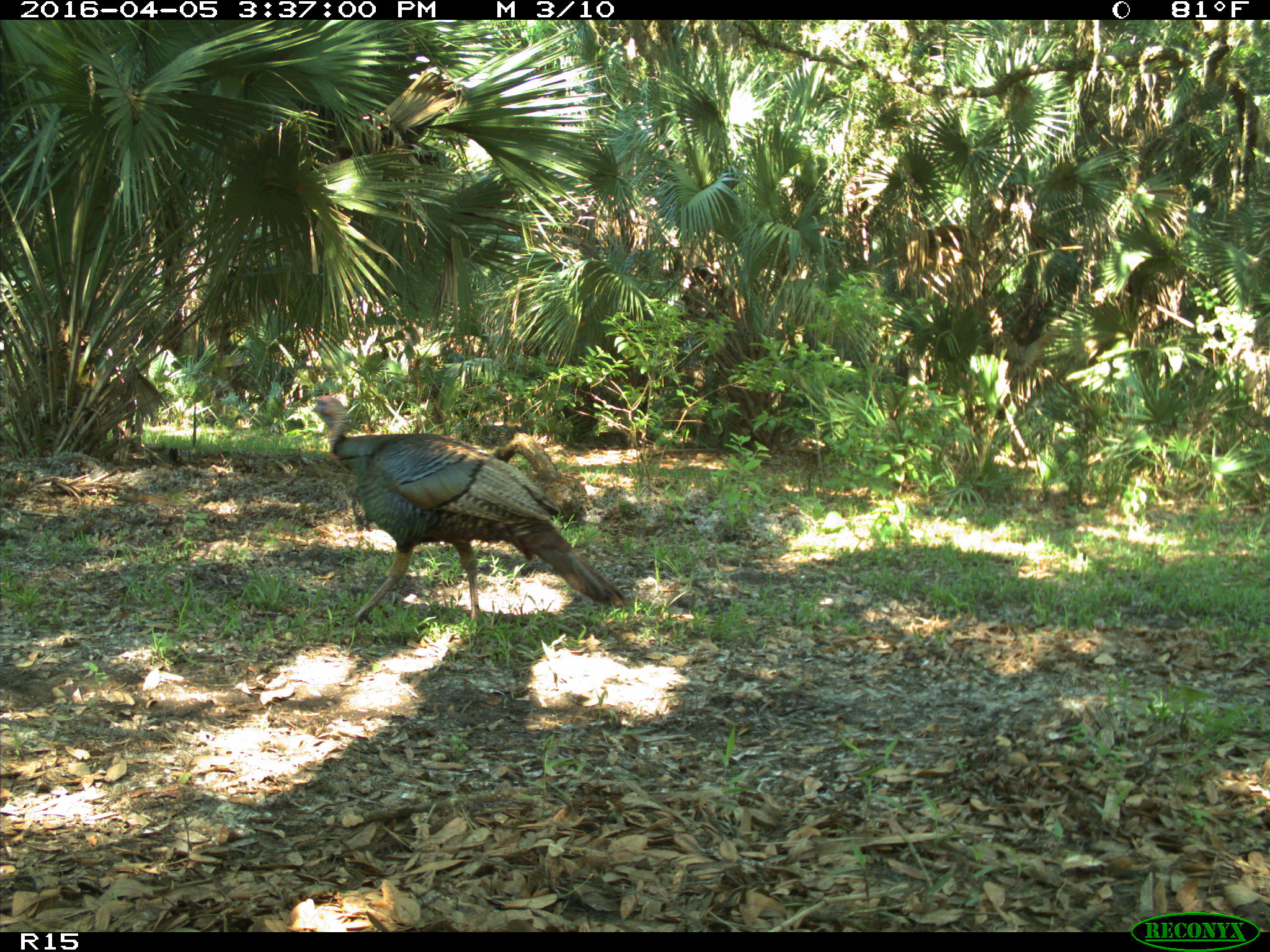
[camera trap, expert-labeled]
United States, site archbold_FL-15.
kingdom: Animalia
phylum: Chordata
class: Aves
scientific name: Aves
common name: birds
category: unidentified bird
Unidentified bird (birds) (Aves).